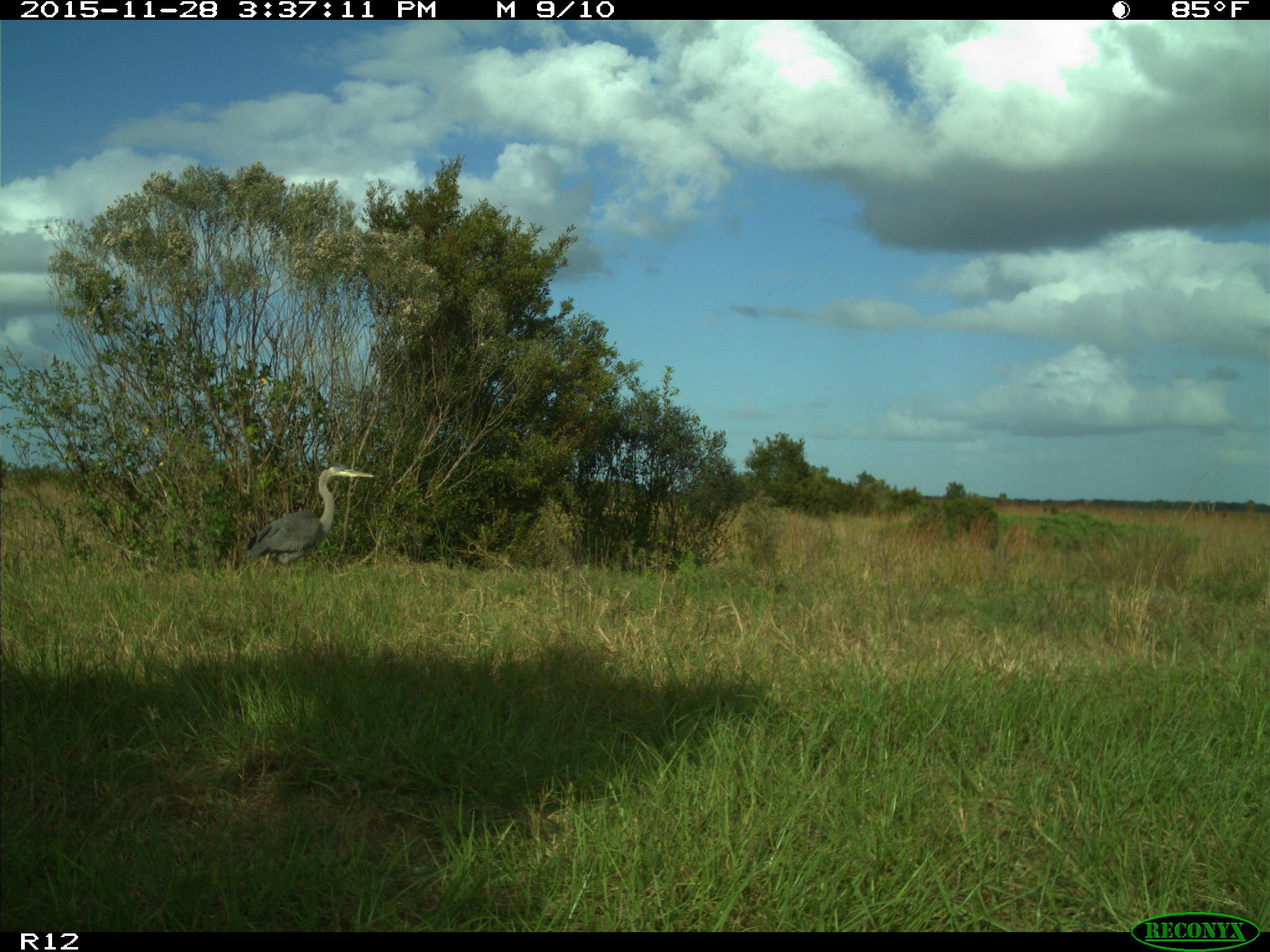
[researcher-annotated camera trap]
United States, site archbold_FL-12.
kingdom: Animalia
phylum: Chordata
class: Aves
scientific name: Aves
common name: birds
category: unidentified bird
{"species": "unidentified bird (birds) (Aves)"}